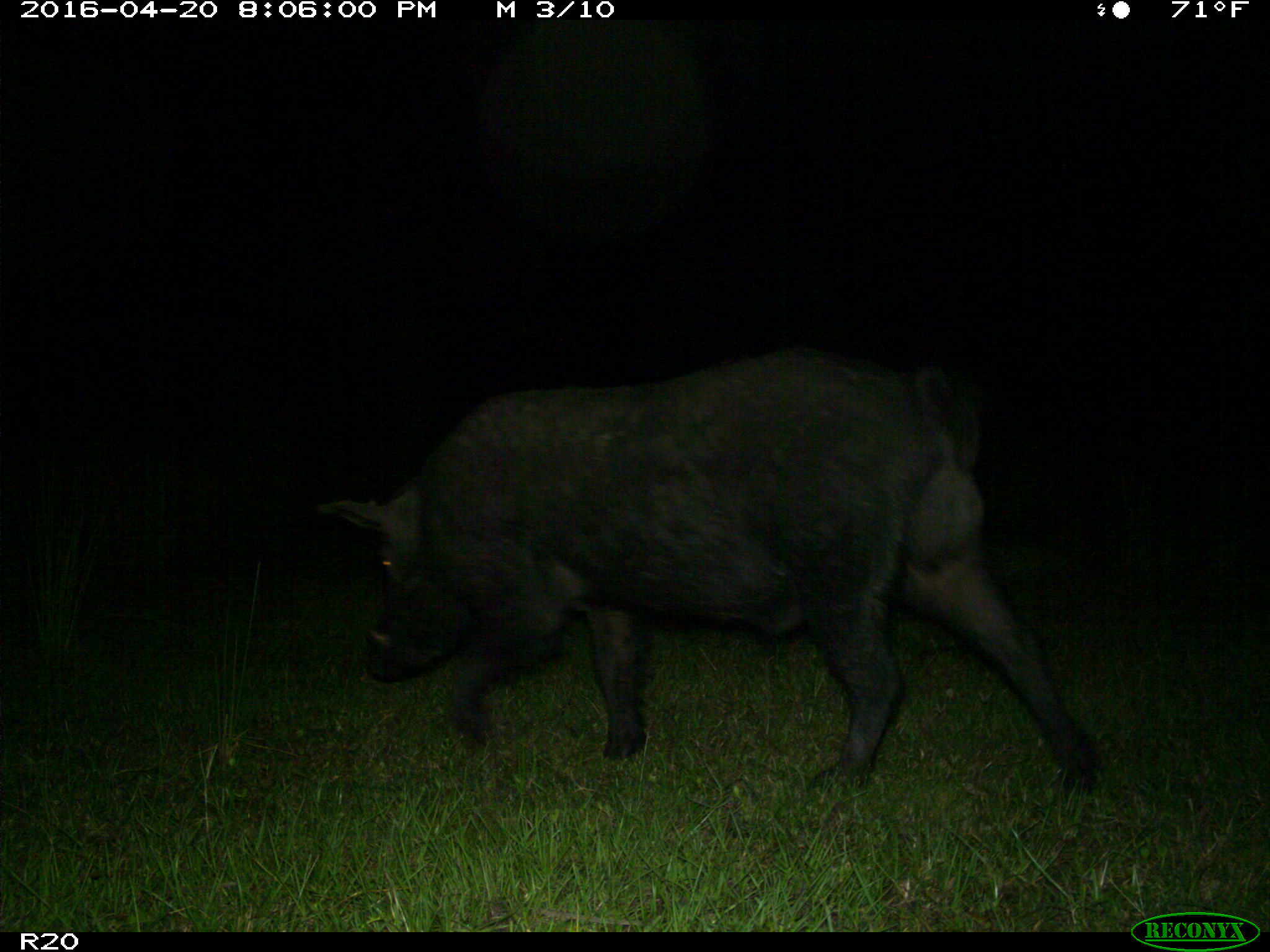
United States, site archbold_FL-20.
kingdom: Animalia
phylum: Chordata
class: Mammalia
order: Artiodactyla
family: Suidae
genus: Sus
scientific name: Sus scrofa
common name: wild boar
Sus scrofa (wild boar).